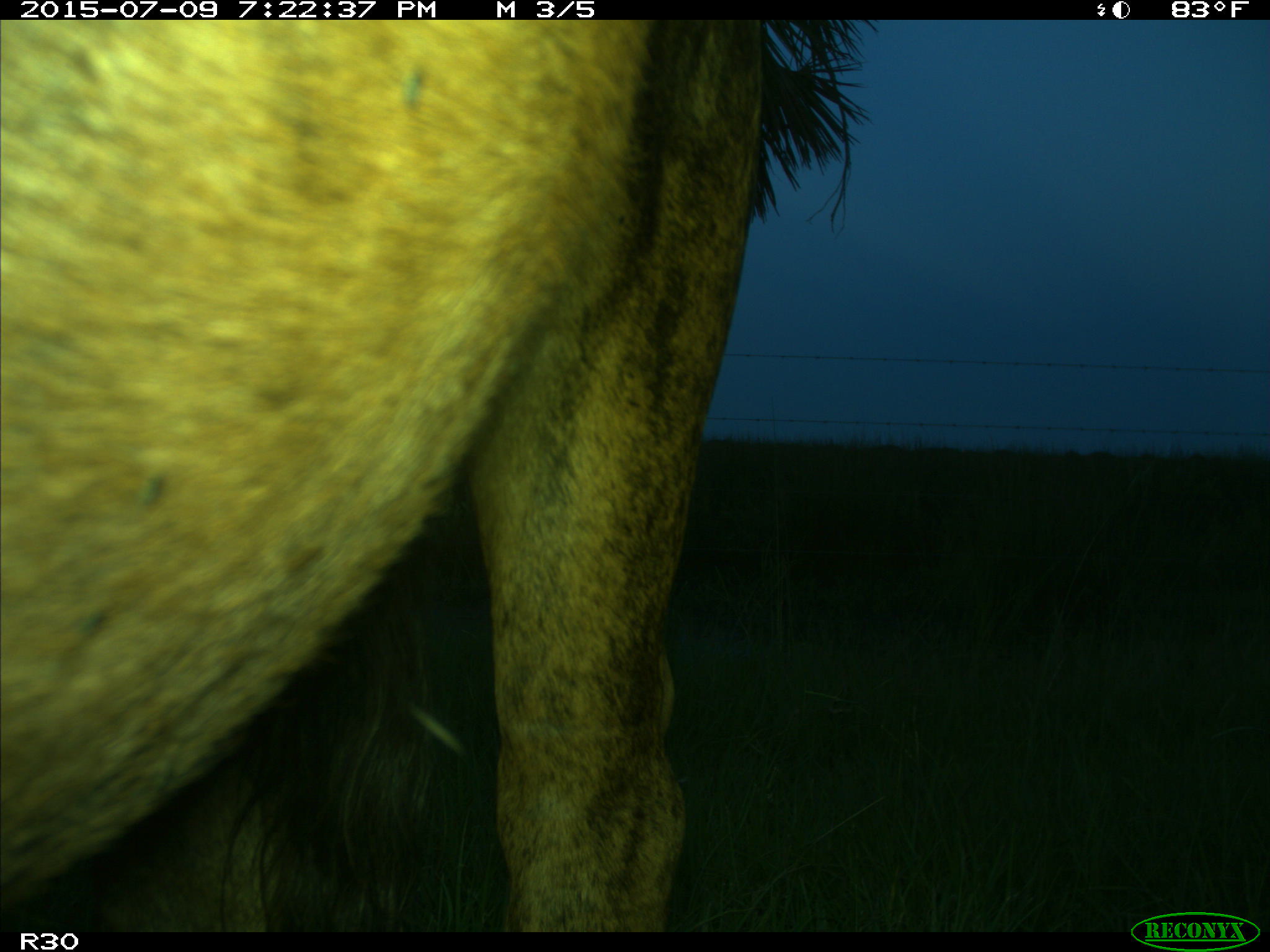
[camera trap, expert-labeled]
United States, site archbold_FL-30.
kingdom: Animalia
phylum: Chordata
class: Mammalia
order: Artiodactyla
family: Bovidae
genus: Bos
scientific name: Bos taurus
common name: domestic cow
Bos taurus (domestic cow).